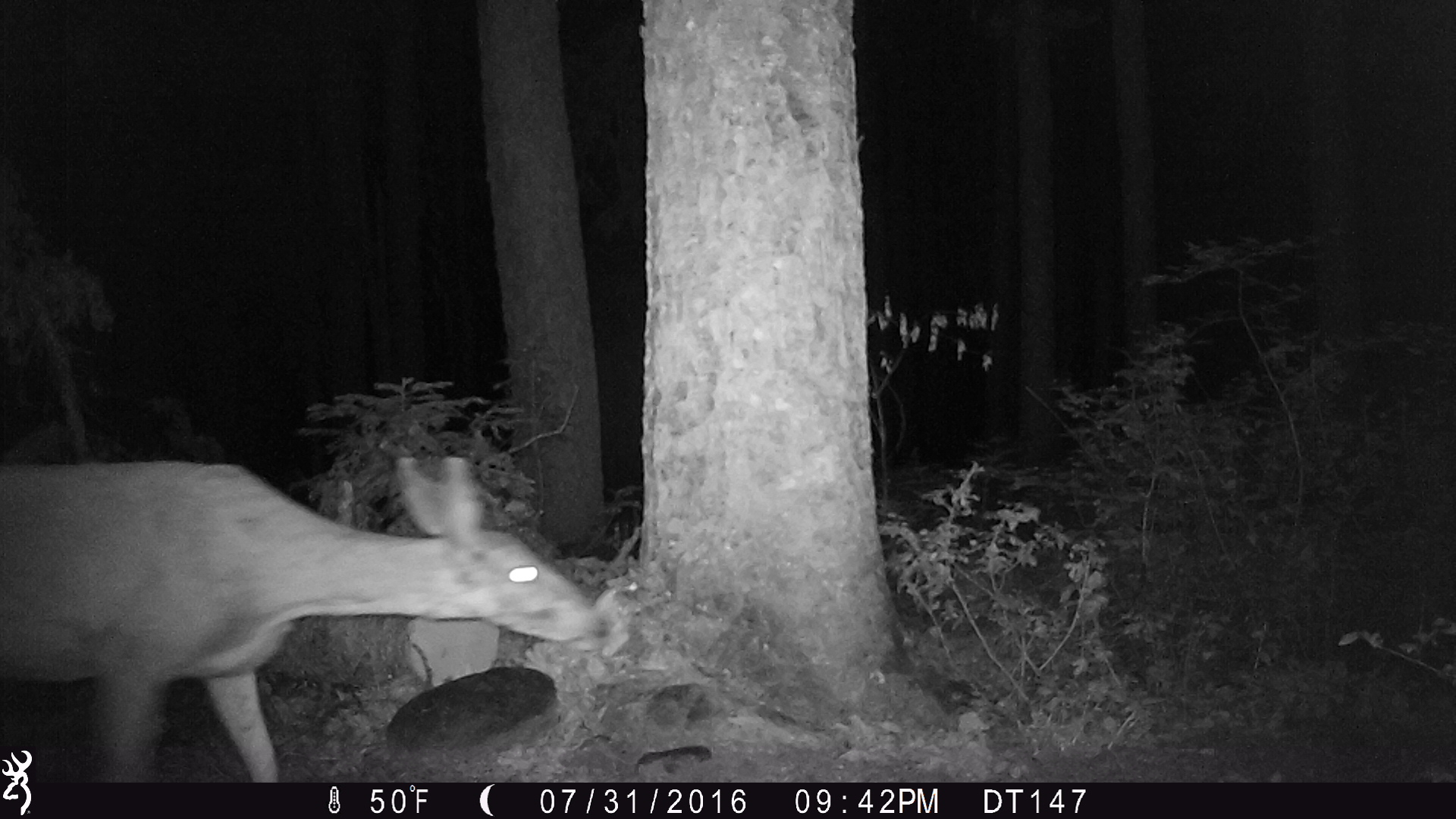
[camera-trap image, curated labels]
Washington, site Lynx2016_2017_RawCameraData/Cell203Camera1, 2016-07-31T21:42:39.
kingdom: Animalia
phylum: Chordata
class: Mammalia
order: Artiodactyla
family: Cervidae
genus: Odocoileus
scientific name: Odocoileus hemionus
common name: mule deer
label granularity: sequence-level